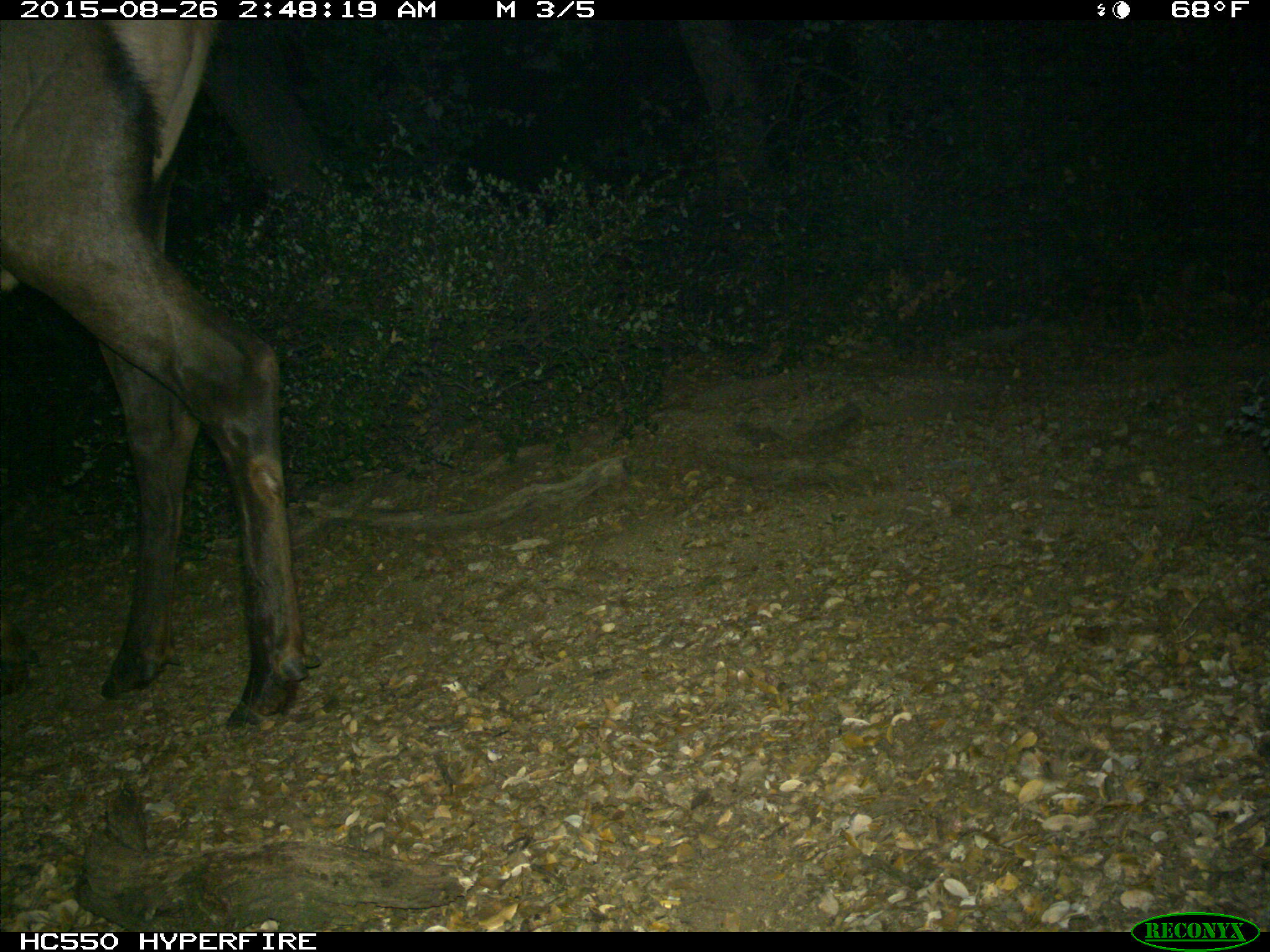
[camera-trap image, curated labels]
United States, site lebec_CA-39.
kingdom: Animalia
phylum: Chordata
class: Mammalia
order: Artiodactyla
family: Cervidae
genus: Cervus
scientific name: Cervus canadensis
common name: elk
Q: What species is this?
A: Cervus canadensis (elk).